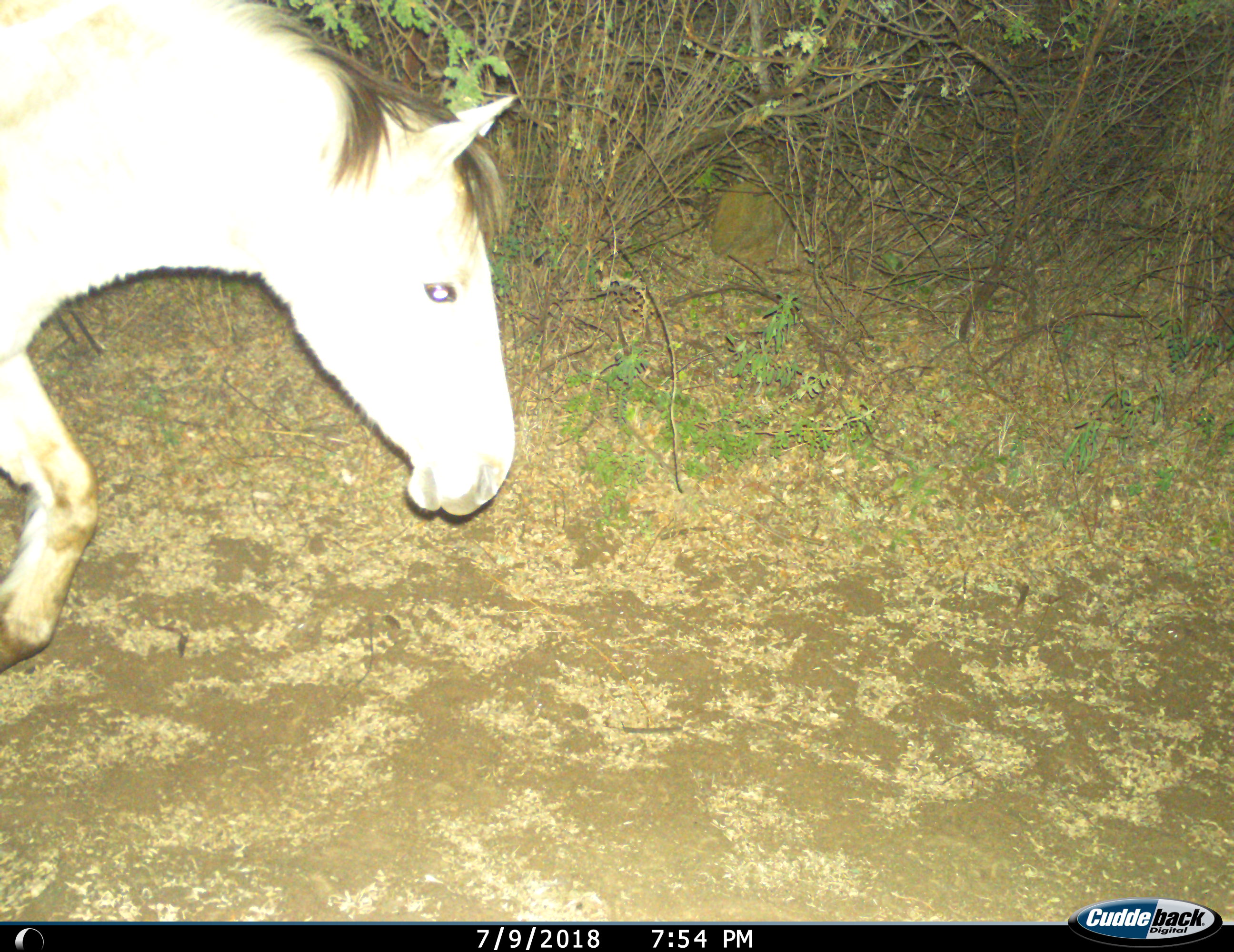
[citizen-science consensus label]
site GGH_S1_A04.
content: unidentified animal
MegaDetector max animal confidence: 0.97